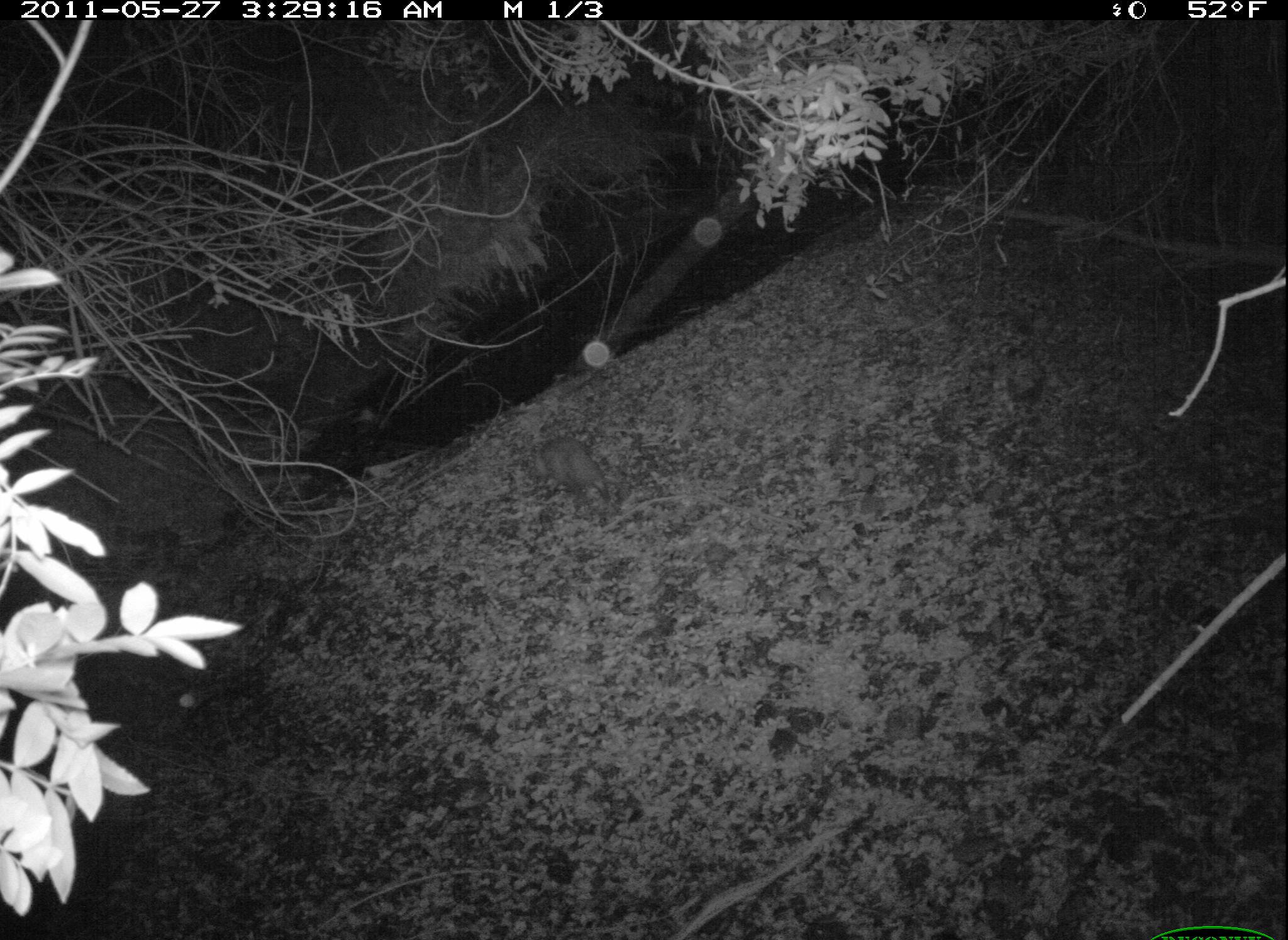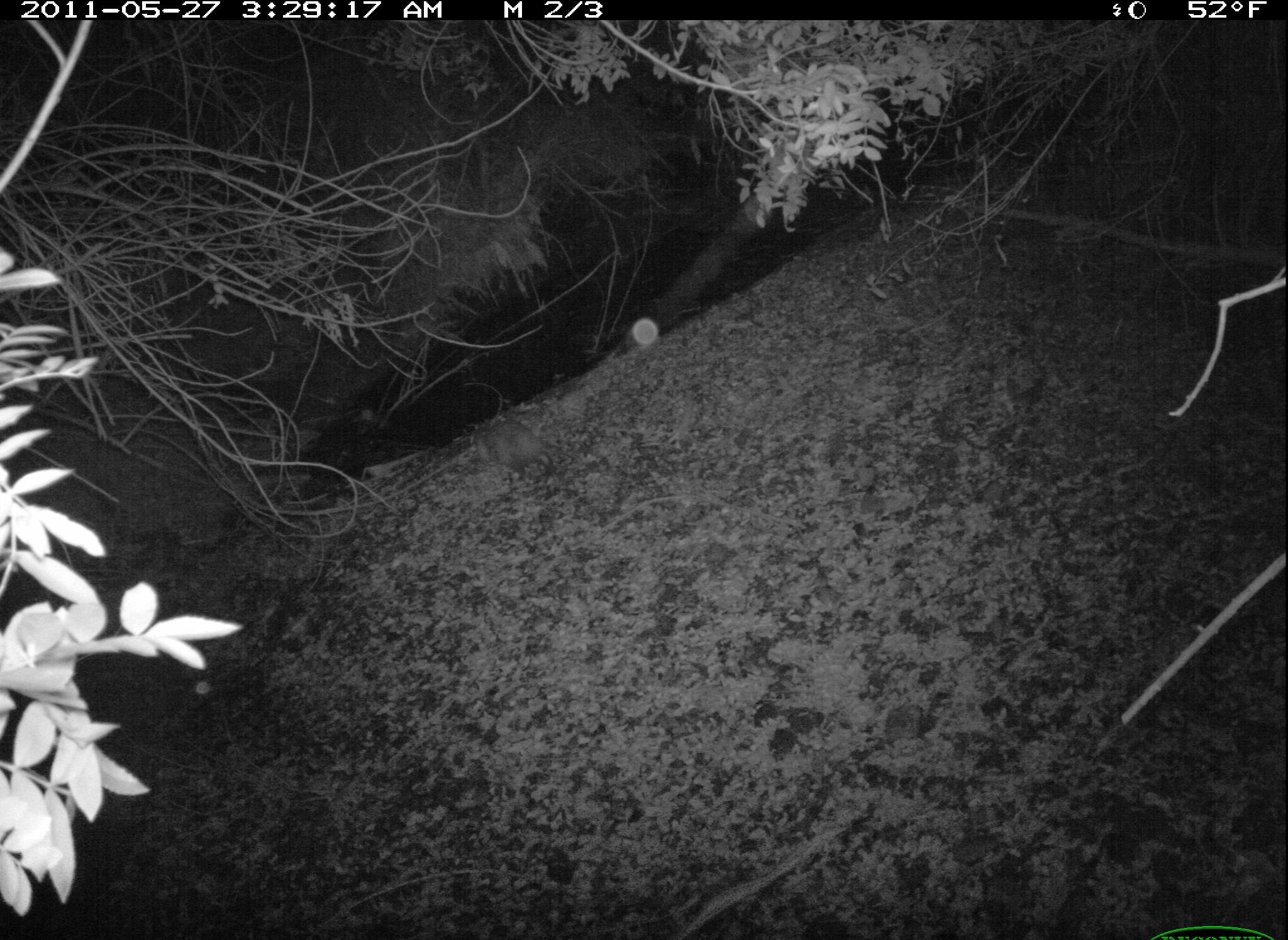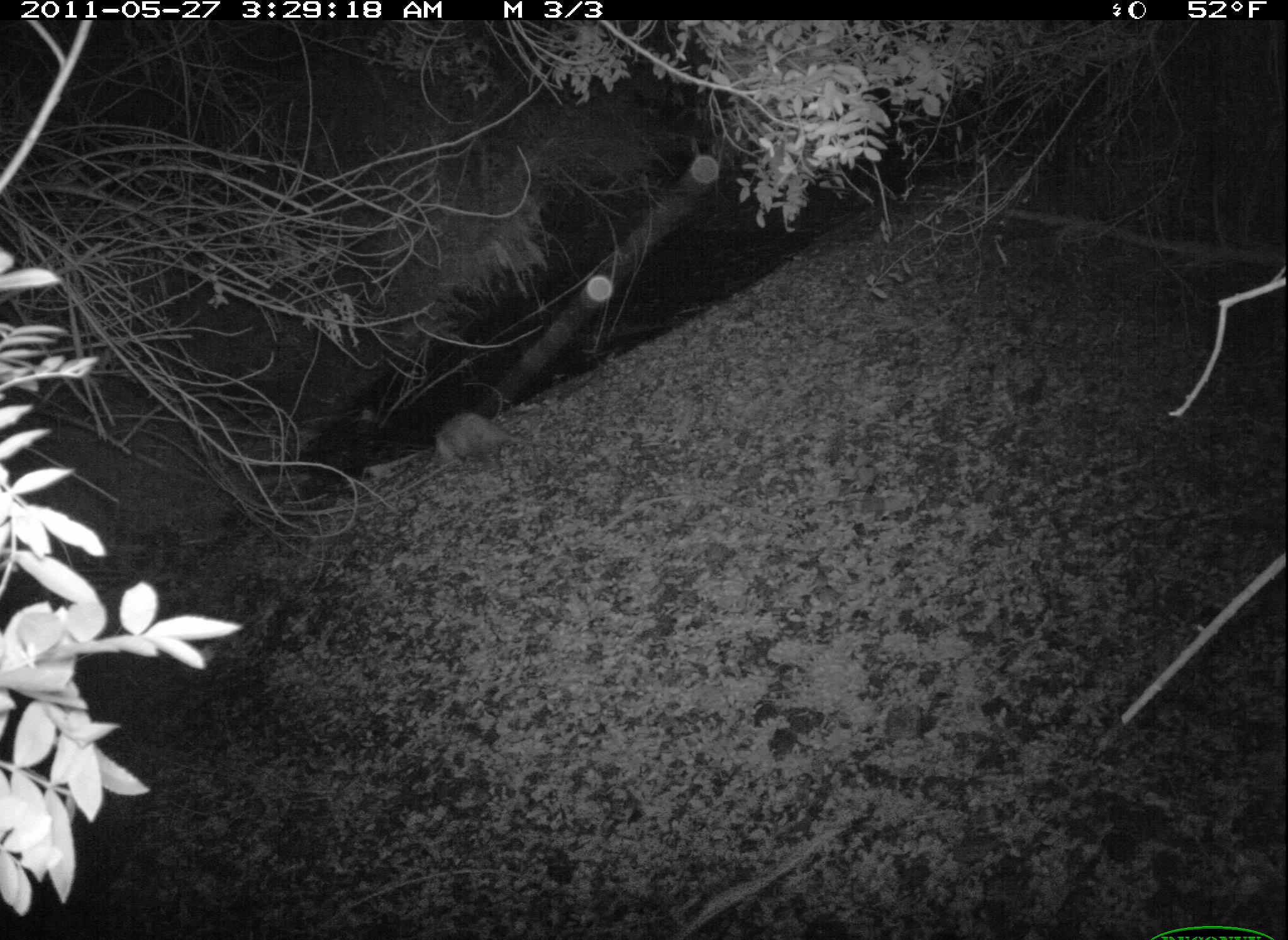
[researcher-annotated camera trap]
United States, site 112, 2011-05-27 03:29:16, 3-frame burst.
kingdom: Animalia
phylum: Chordata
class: Mammalia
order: Didelphimorphia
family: Didelphidae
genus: Didelphis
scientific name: Didelphis virginiana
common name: virginia opossum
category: opossum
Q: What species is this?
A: Opossum (virginia opossum) (Didelphis virginiana).